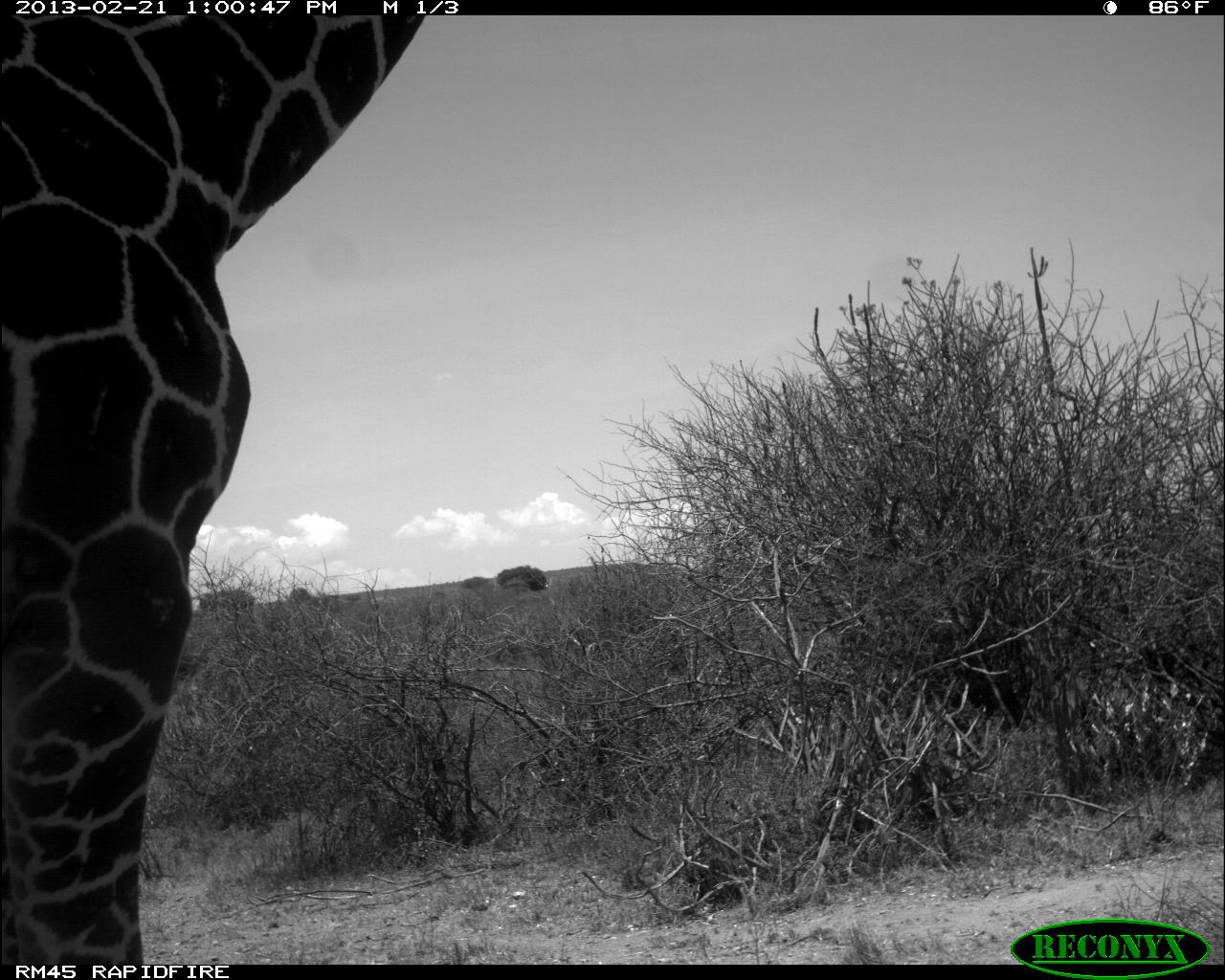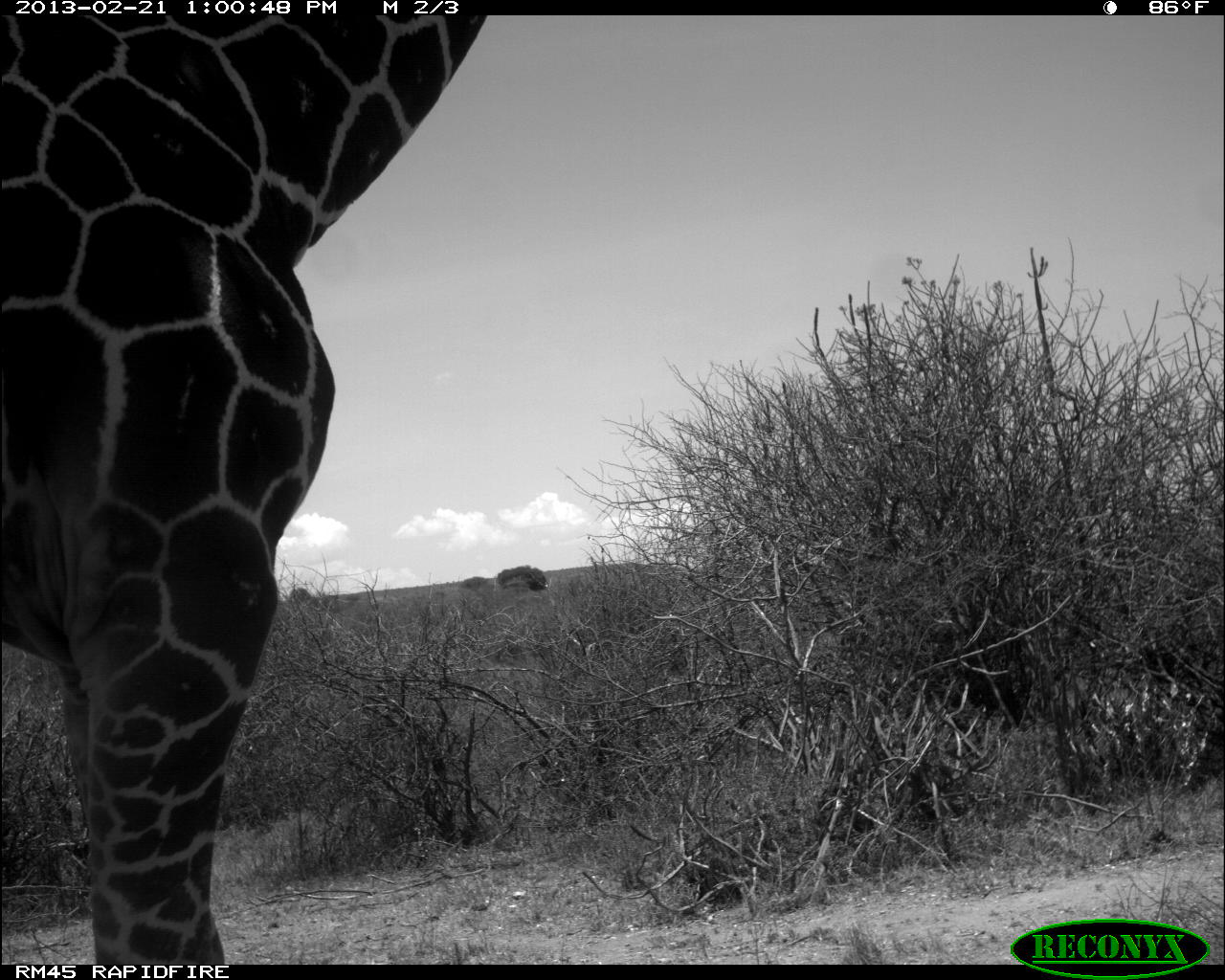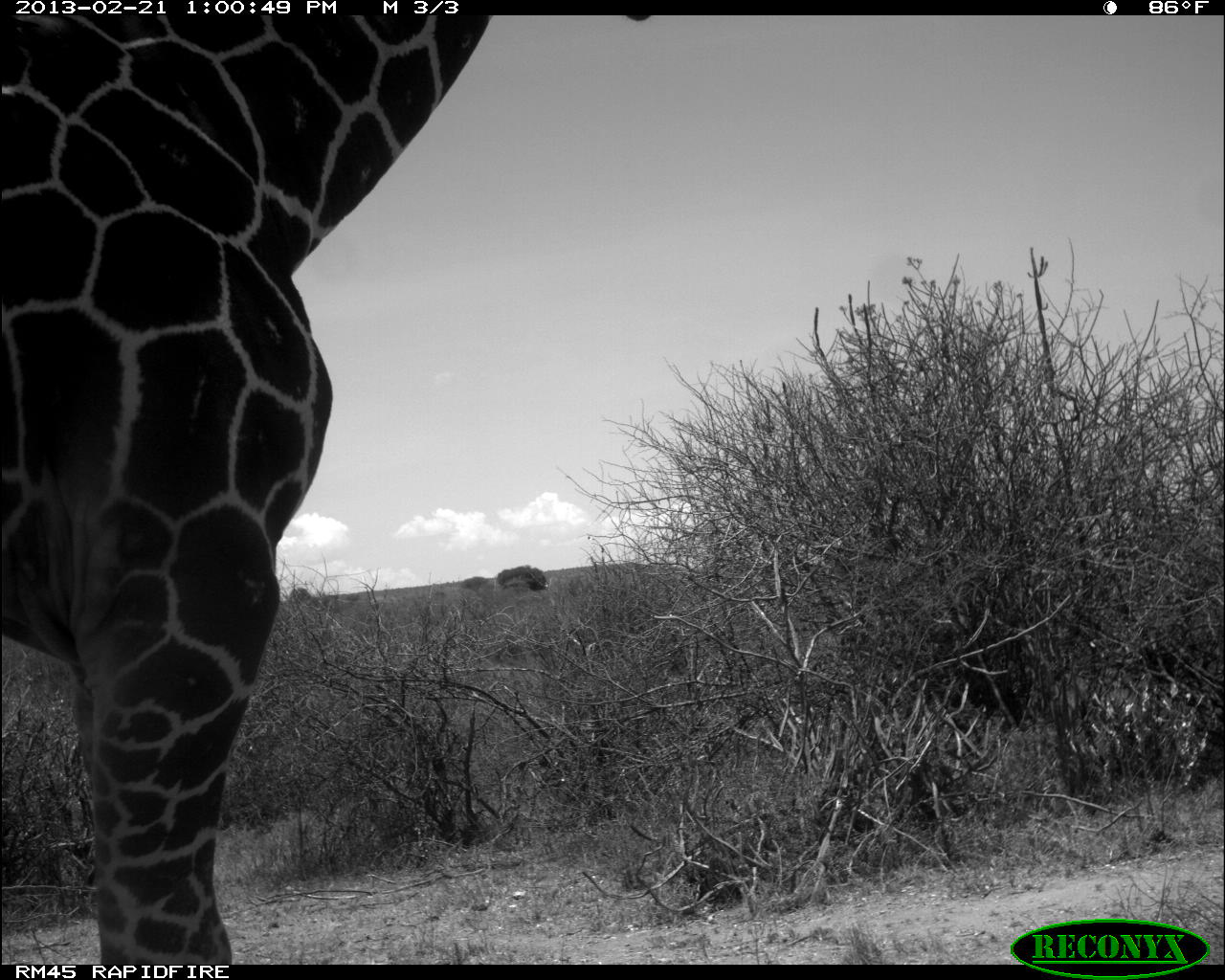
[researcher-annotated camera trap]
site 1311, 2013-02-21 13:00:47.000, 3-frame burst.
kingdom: Animalia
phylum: Chordata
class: Mammalia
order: Artiodactyla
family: Giraffidae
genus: Giraffa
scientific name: Giraffa camelopardalis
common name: giraffe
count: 1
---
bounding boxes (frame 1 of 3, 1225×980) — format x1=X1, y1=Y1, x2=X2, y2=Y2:
giraffa camelopardalis: x1=0, y1=0, x2=425, y2=963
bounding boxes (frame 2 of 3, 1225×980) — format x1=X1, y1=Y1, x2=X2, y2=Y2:
giraffa camelopardalis: x1=0, y1=7, x2=482, y2=963